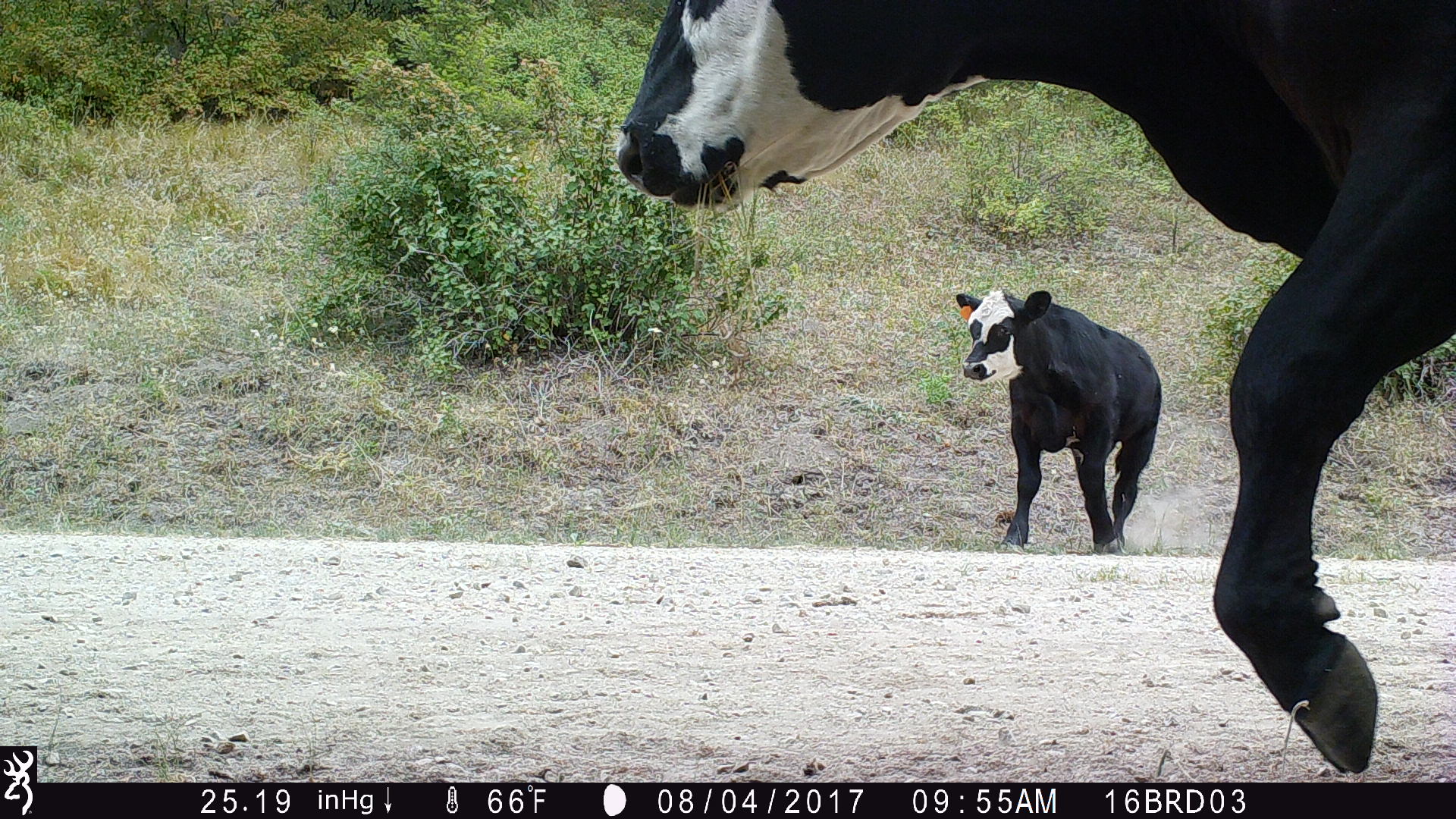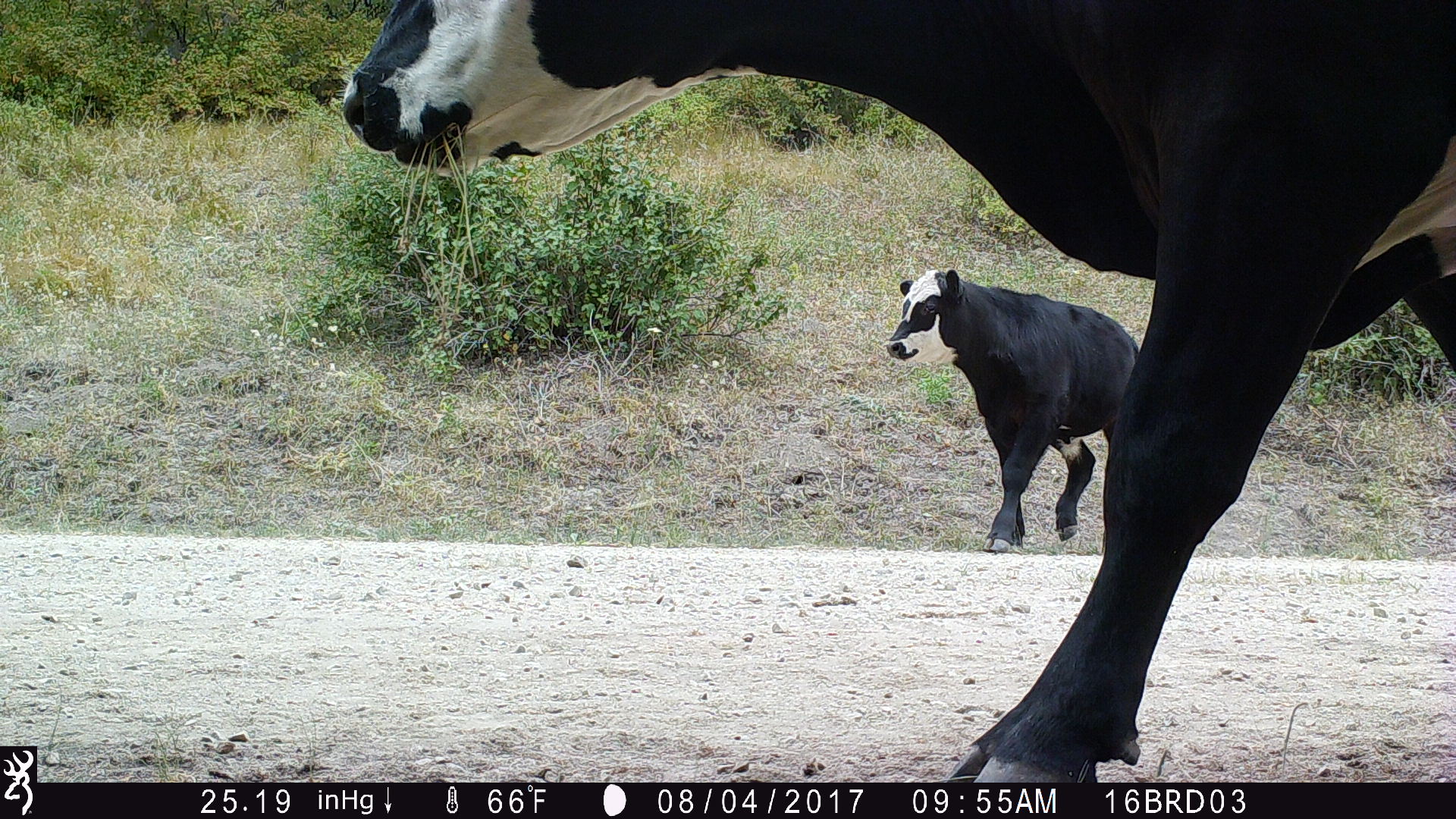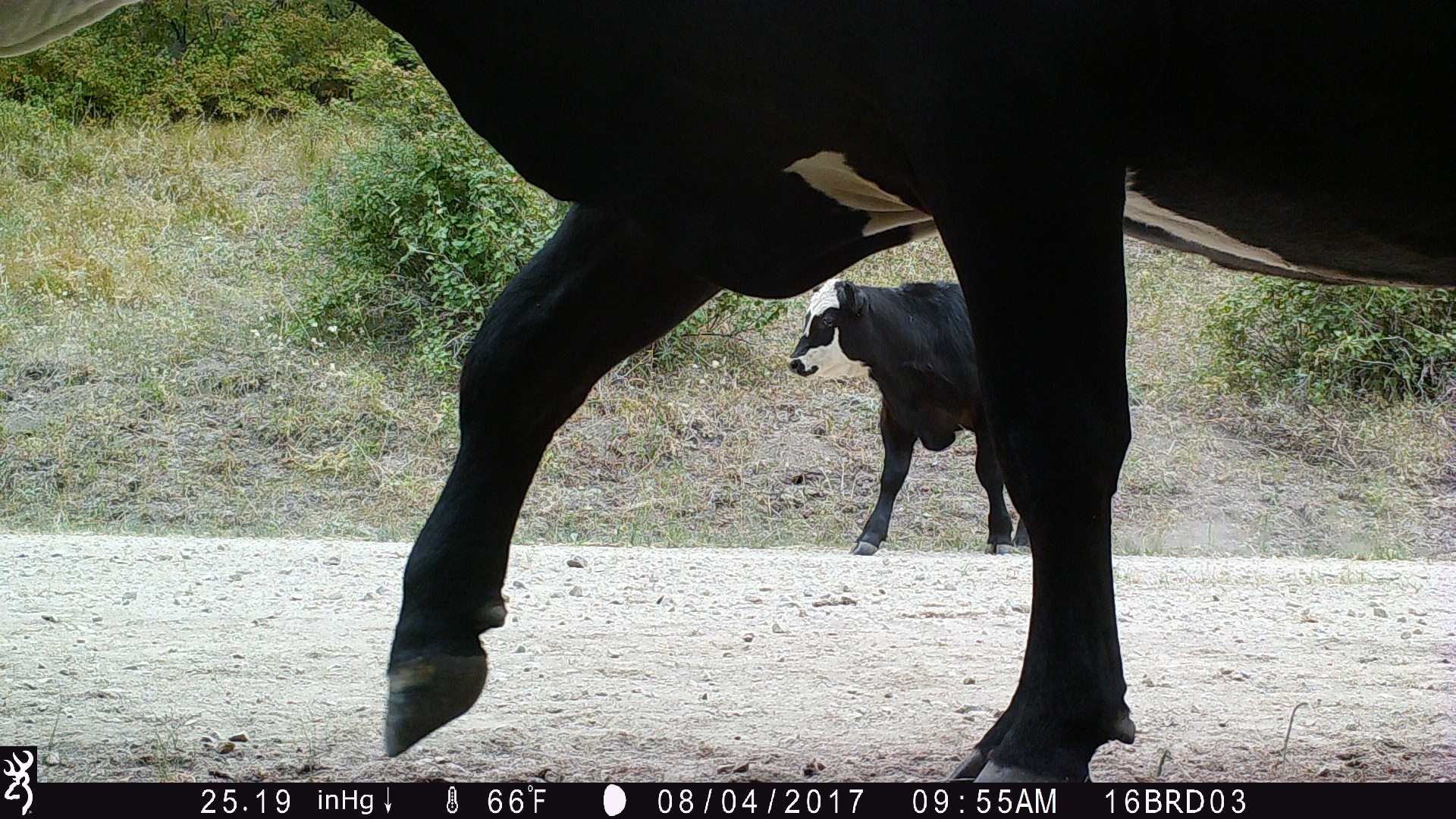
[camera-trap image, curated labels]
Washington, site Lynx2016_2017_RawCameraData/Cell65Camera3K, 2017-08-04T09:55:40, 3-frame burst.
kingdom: Animalia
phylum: Chordata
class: Mammalia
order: Artiodactyla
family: Bovidae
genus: Bos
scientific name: Bos taurus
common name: domestic cattle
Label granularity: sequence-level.